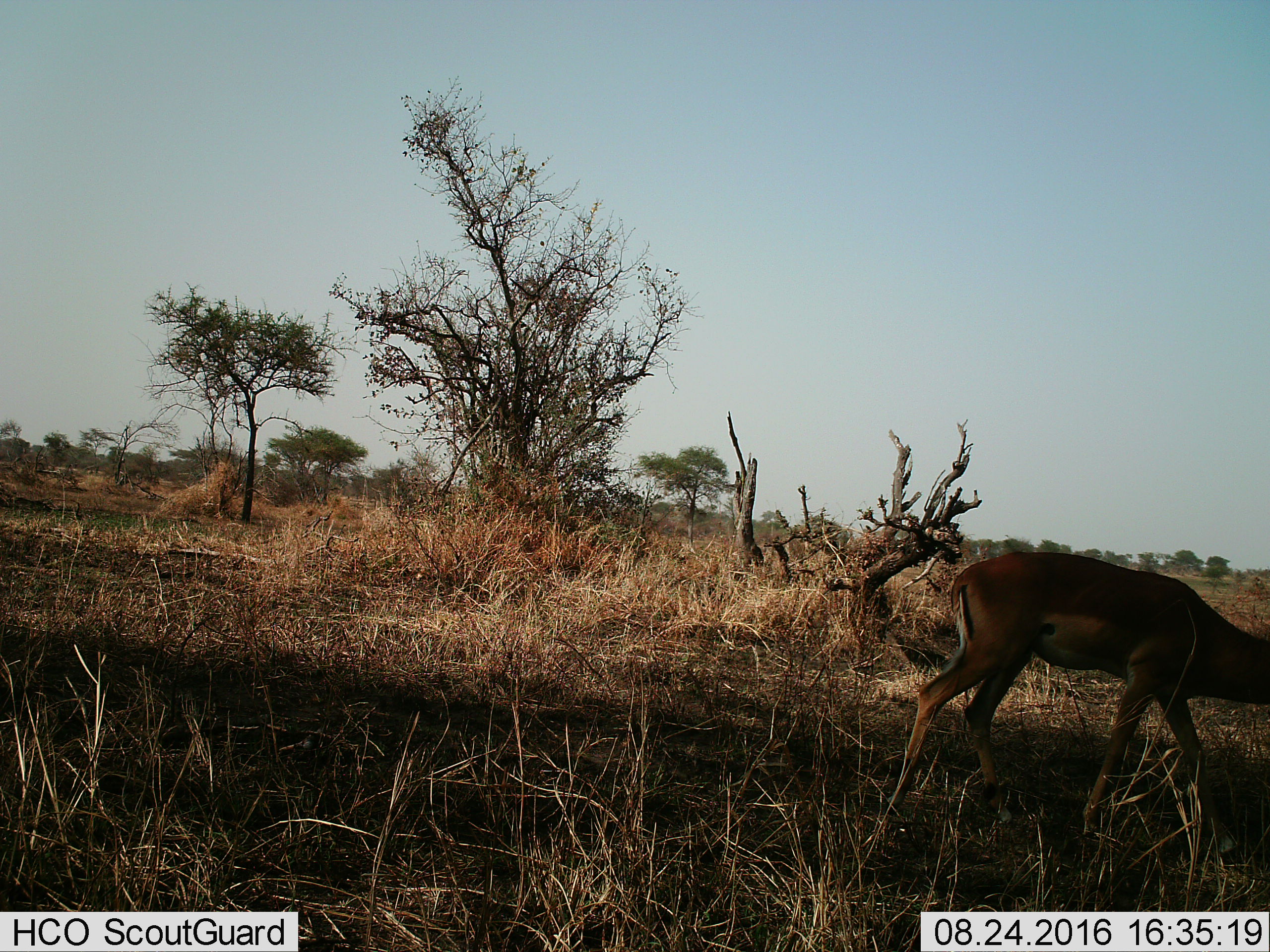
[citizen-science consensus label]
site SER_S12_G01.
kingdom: Animalia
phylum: Chordata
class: Mammalia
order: Artiodactyla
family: Bovidae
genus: Aepyceros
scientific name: Aepyceros melampus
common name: impala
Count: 1.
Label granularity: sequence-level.